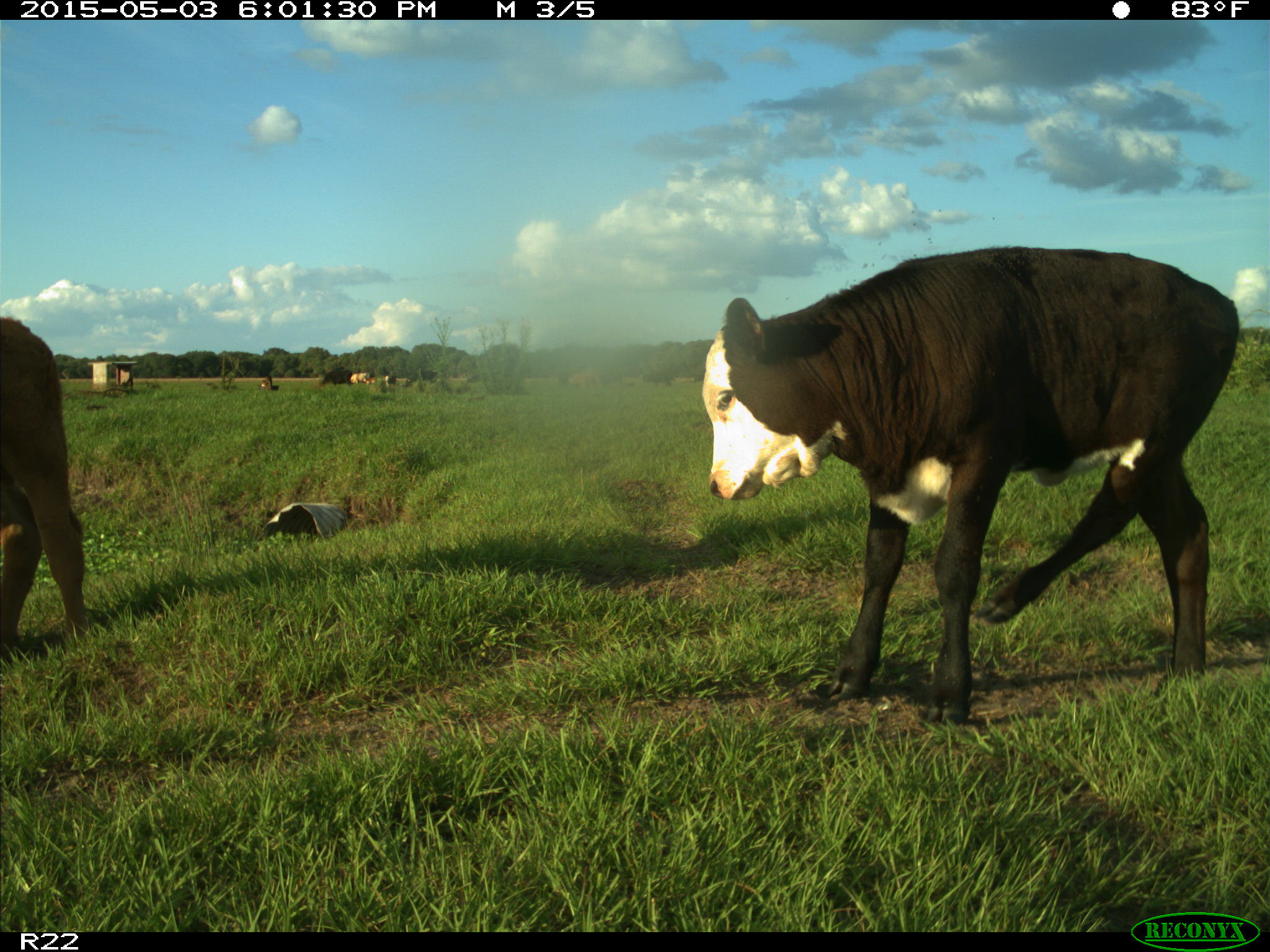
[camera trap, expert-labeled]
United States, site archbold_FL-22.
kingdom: Animalia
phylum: Chordata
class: Mammalia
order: Artiodactyla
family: Bovidae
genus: Bos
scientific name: Bos taurus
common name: domestic cow